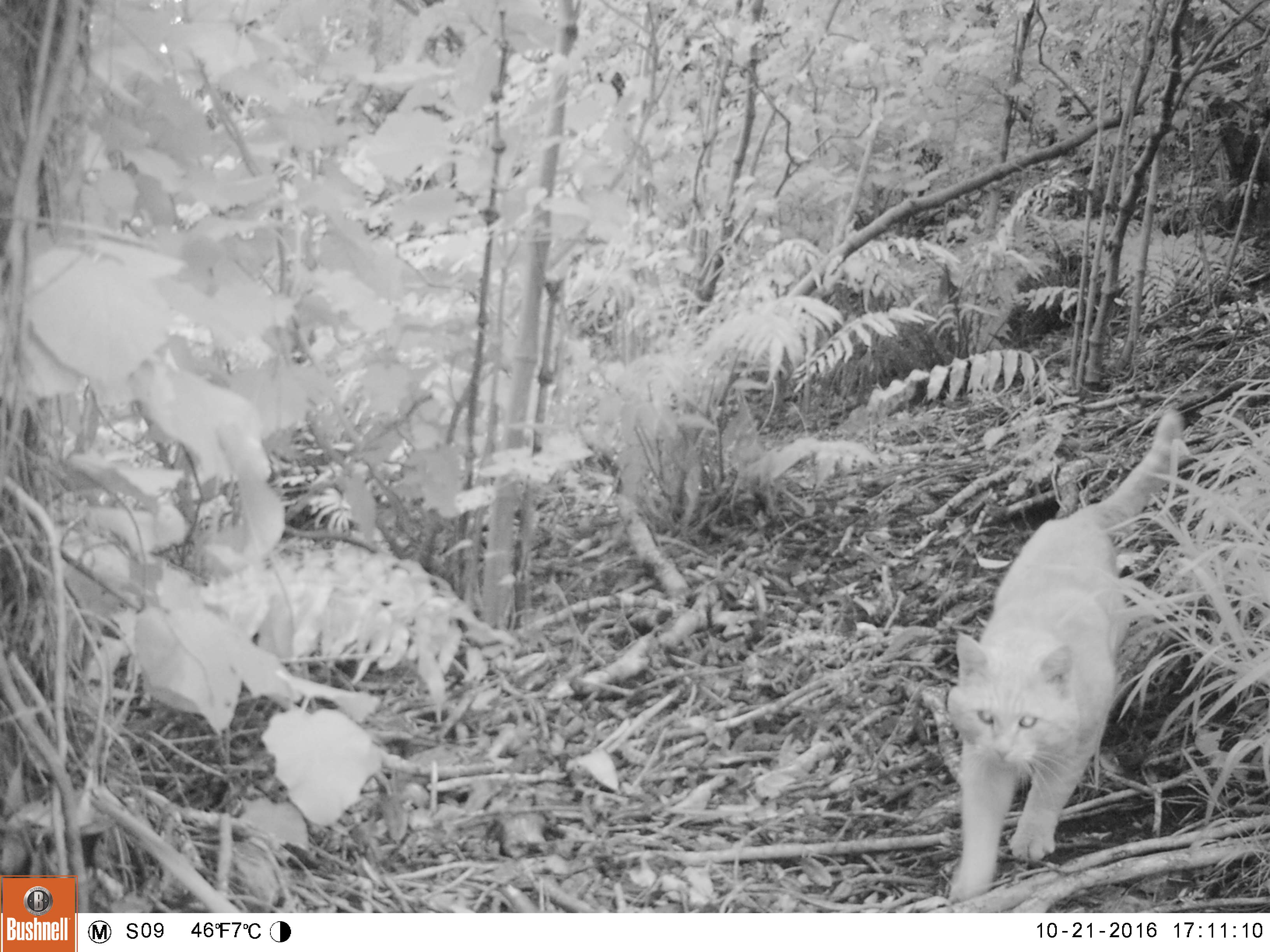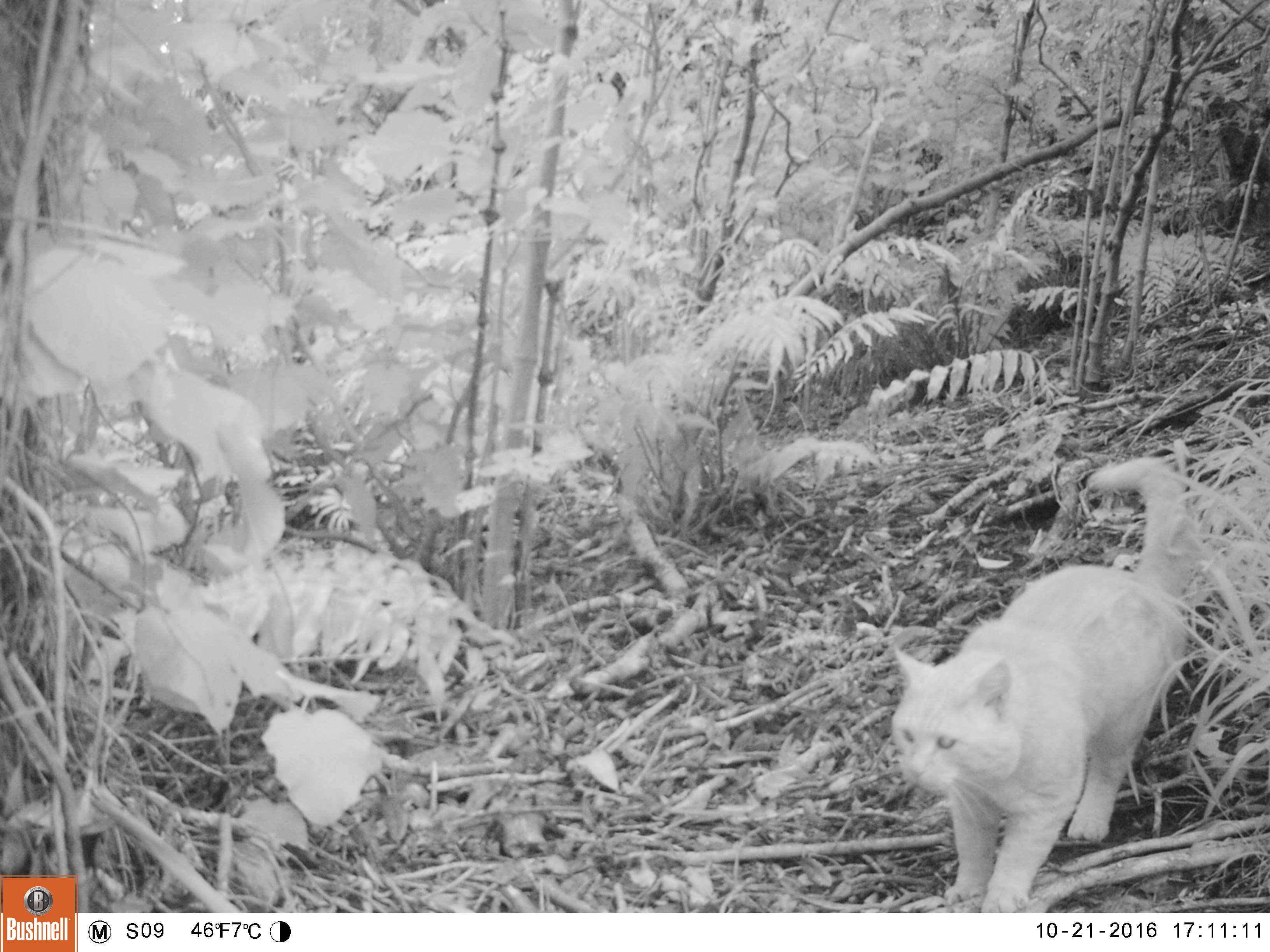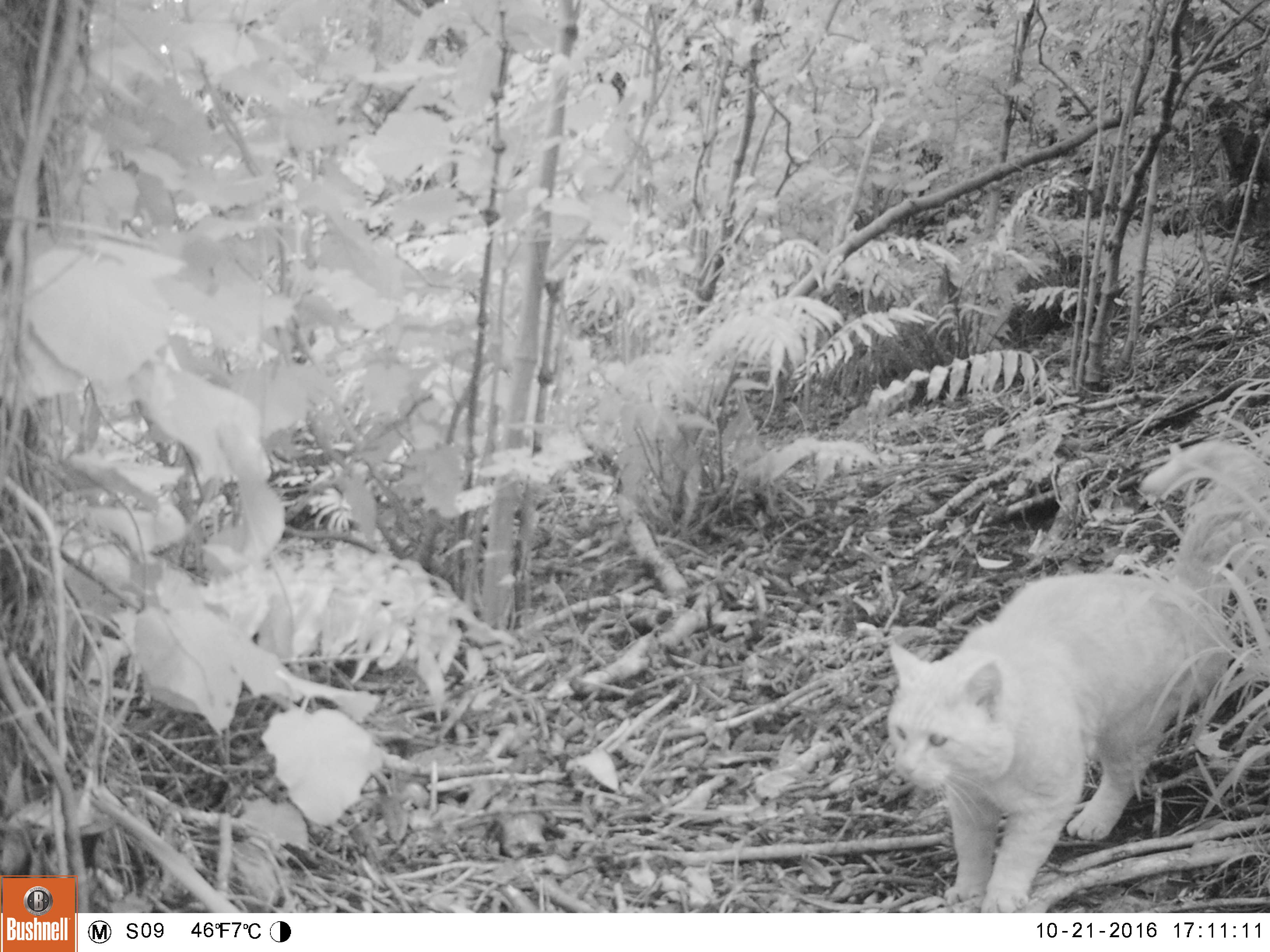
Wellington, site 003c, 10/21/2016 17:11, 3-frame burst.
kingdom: Animalia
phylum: Chordata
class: Mammalia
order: Carnivora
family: Felidae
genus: Felis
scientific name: Felis catus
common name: cat